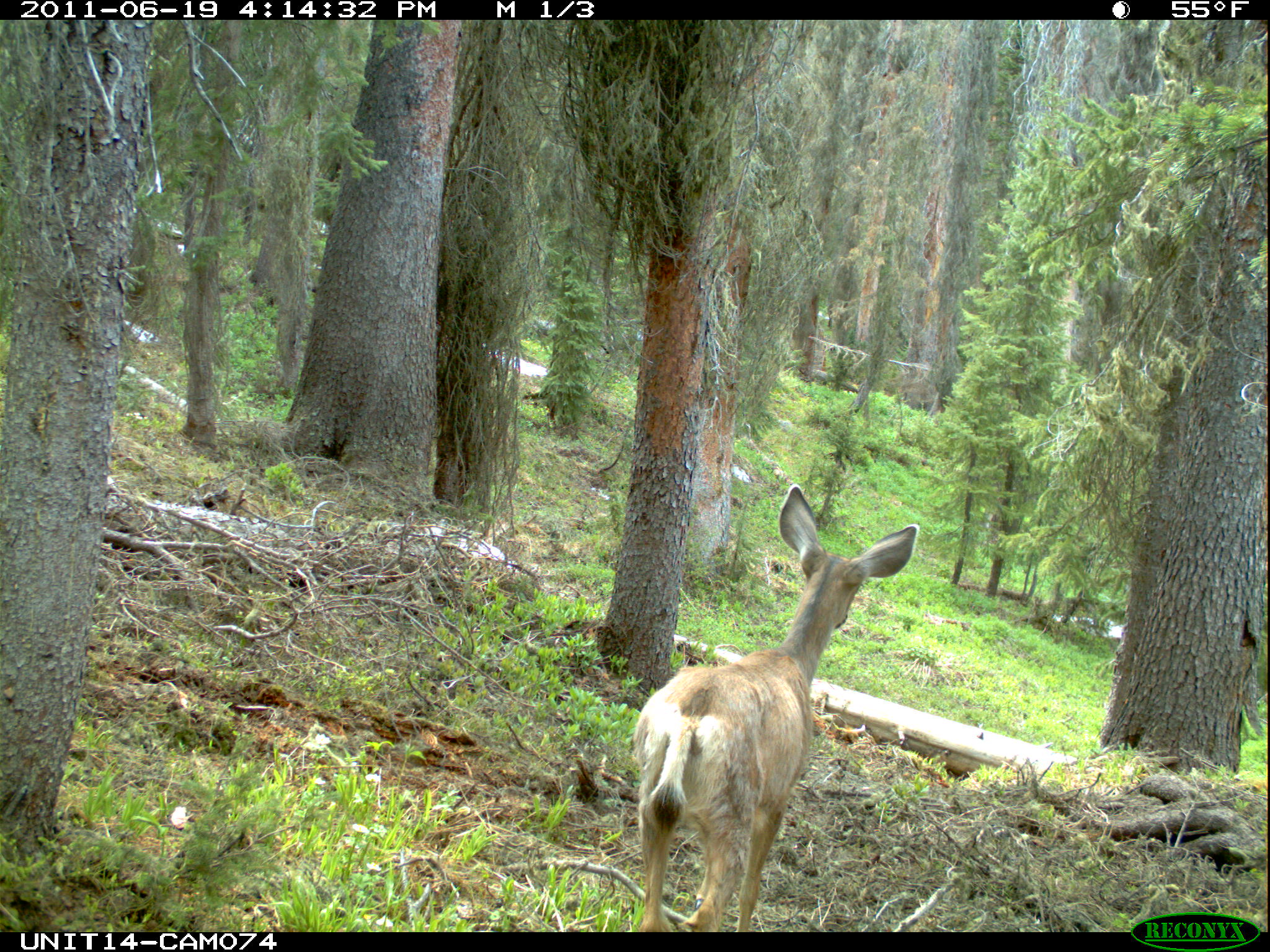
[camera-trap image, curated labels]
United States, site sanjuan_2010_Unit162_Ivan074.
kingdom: Animalia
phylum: Chordata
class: Mammalia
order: Artiodactyla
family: Cervidae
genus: Odocoileus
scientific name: Odocoileus hemionus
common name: mule deer